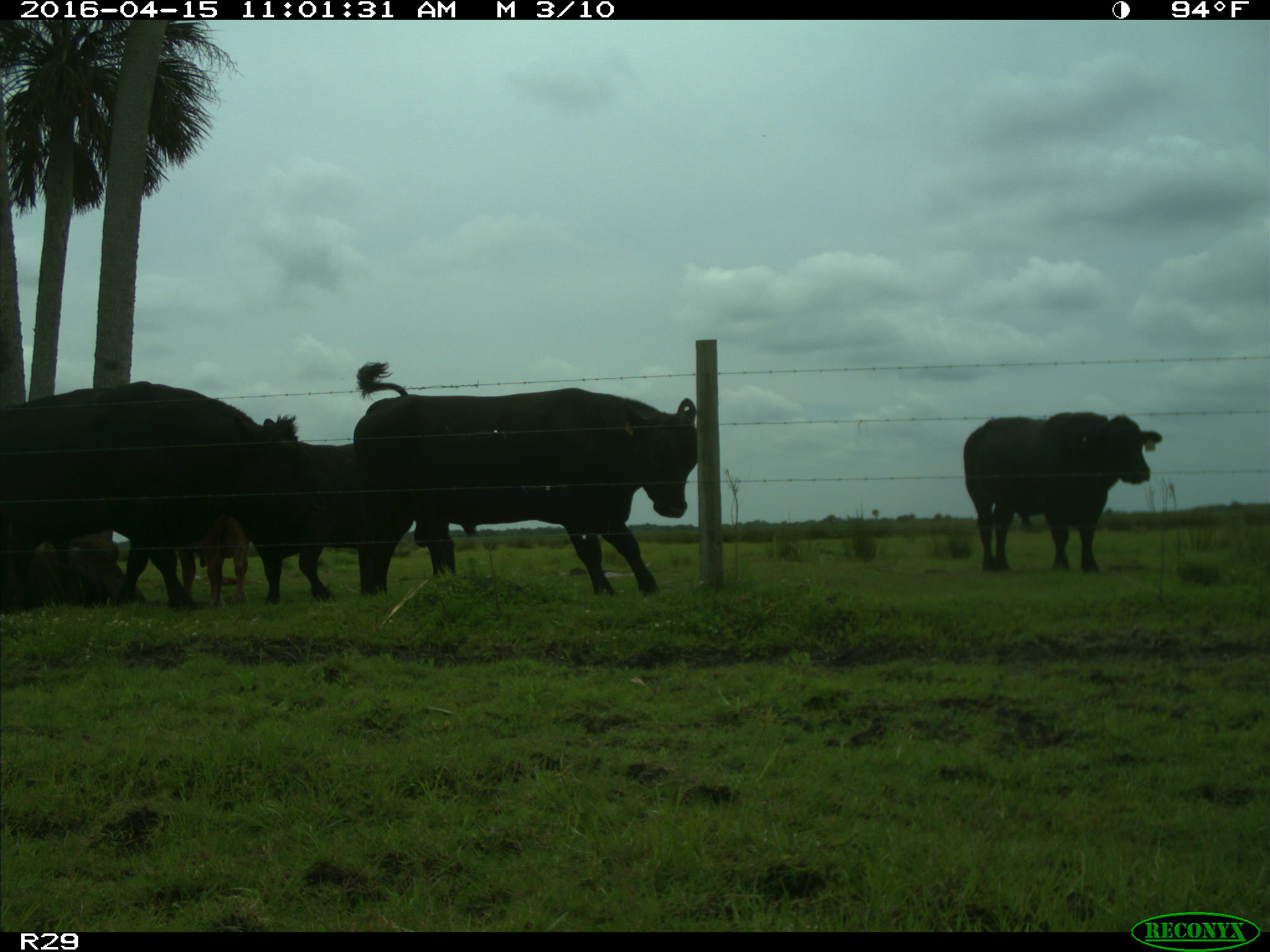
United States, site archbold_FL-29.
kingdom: Animalia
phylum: Chordata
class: Mammalia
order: Artiodactyla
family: Bovidae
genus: Bos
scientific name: Bos taurus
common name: domestic cow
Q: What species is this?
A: Bos taurus (domestic cow).